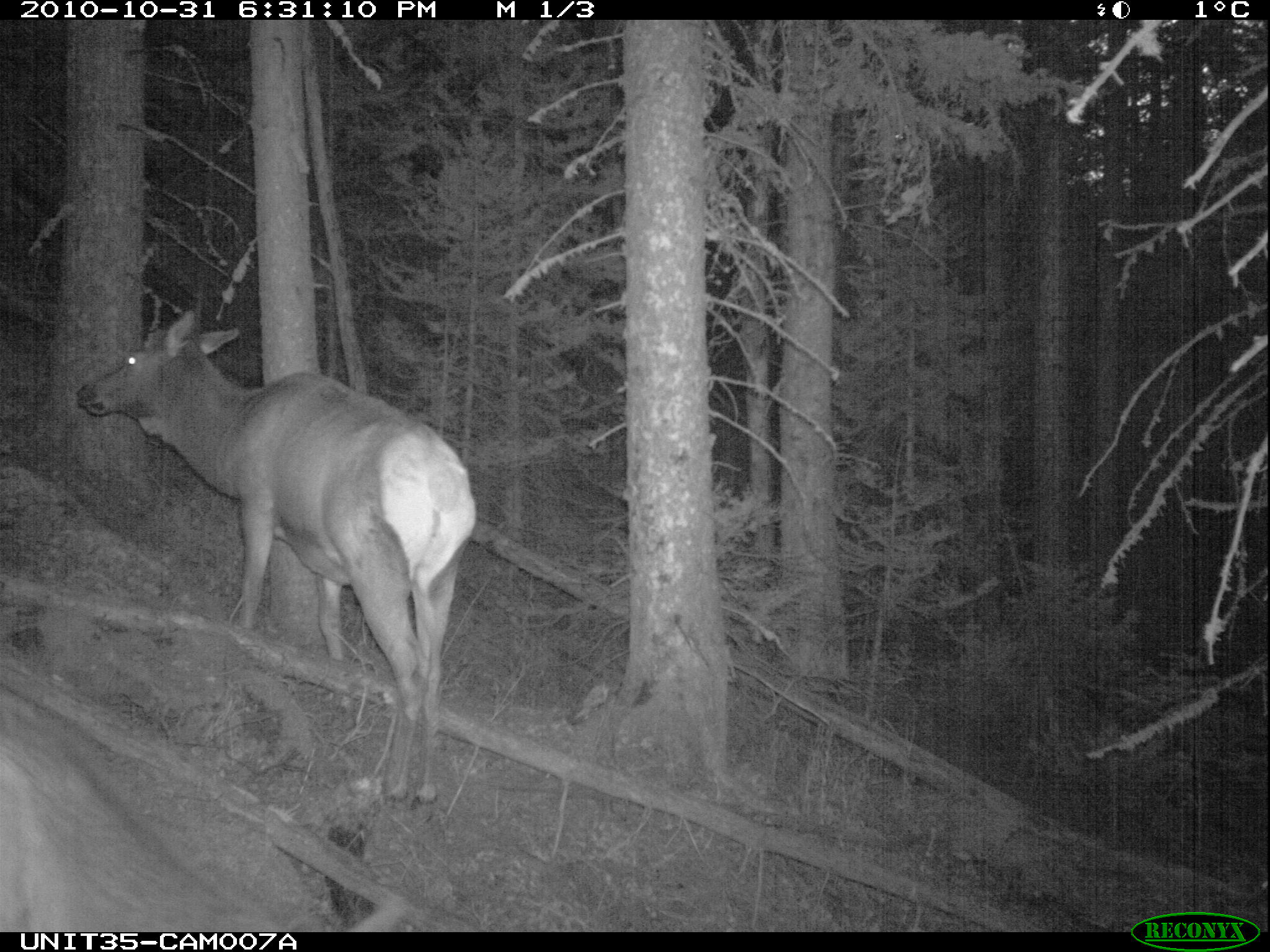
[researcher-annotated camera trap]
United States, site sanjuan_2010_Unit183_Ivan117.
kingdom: Animalia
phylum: Chordata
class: Mammalia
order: Artiodactyla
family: Cervidae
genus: Cervus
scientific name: Cervus elaphus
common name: red deer